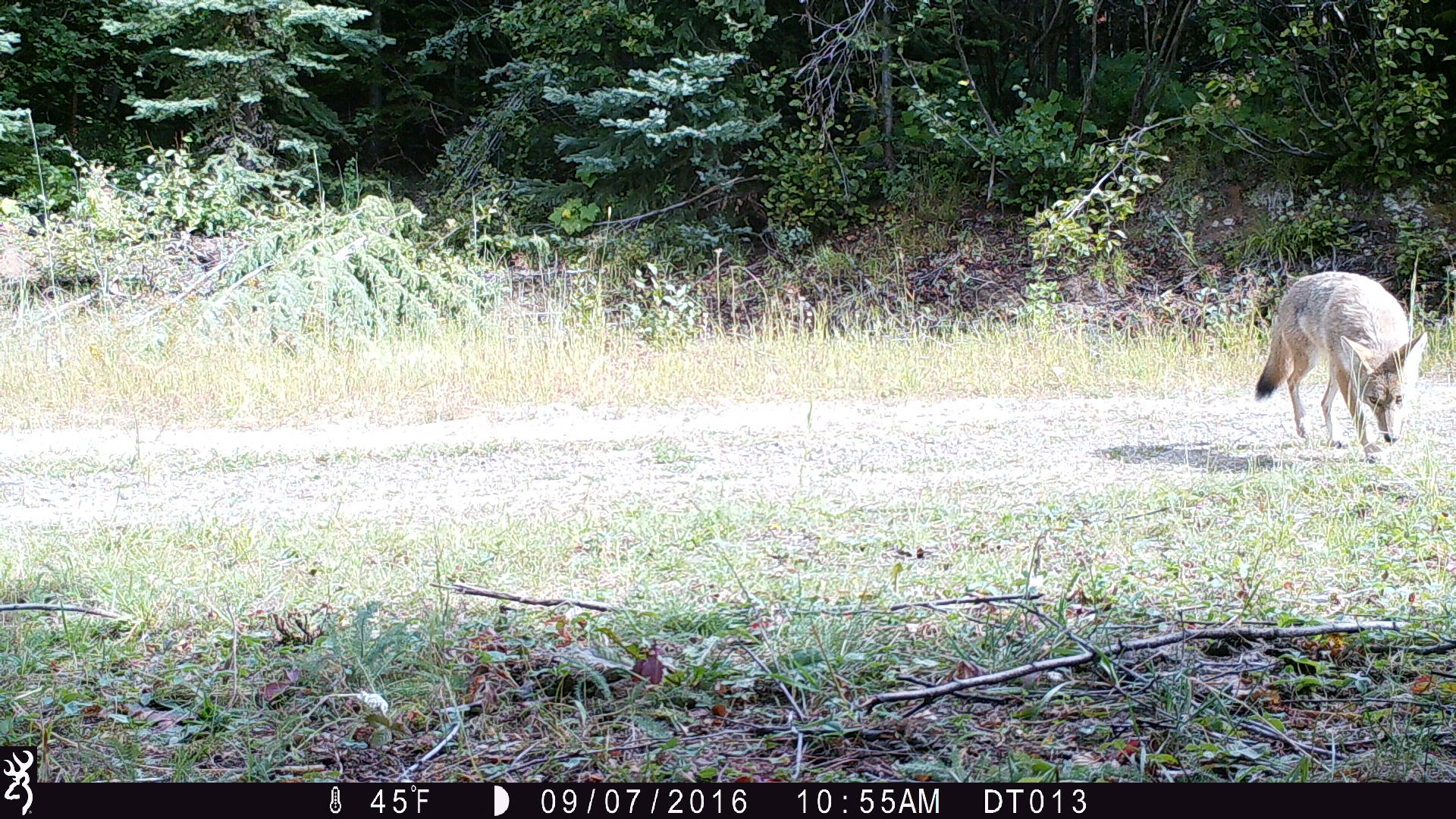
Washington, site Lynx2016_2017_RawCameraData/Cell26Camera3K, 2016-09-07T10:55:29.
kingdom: Animalia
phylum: Chordata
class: Mammalia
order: Carnivora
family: Canidae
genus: Canis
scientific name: Canis latrans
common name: coyote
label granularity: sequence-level